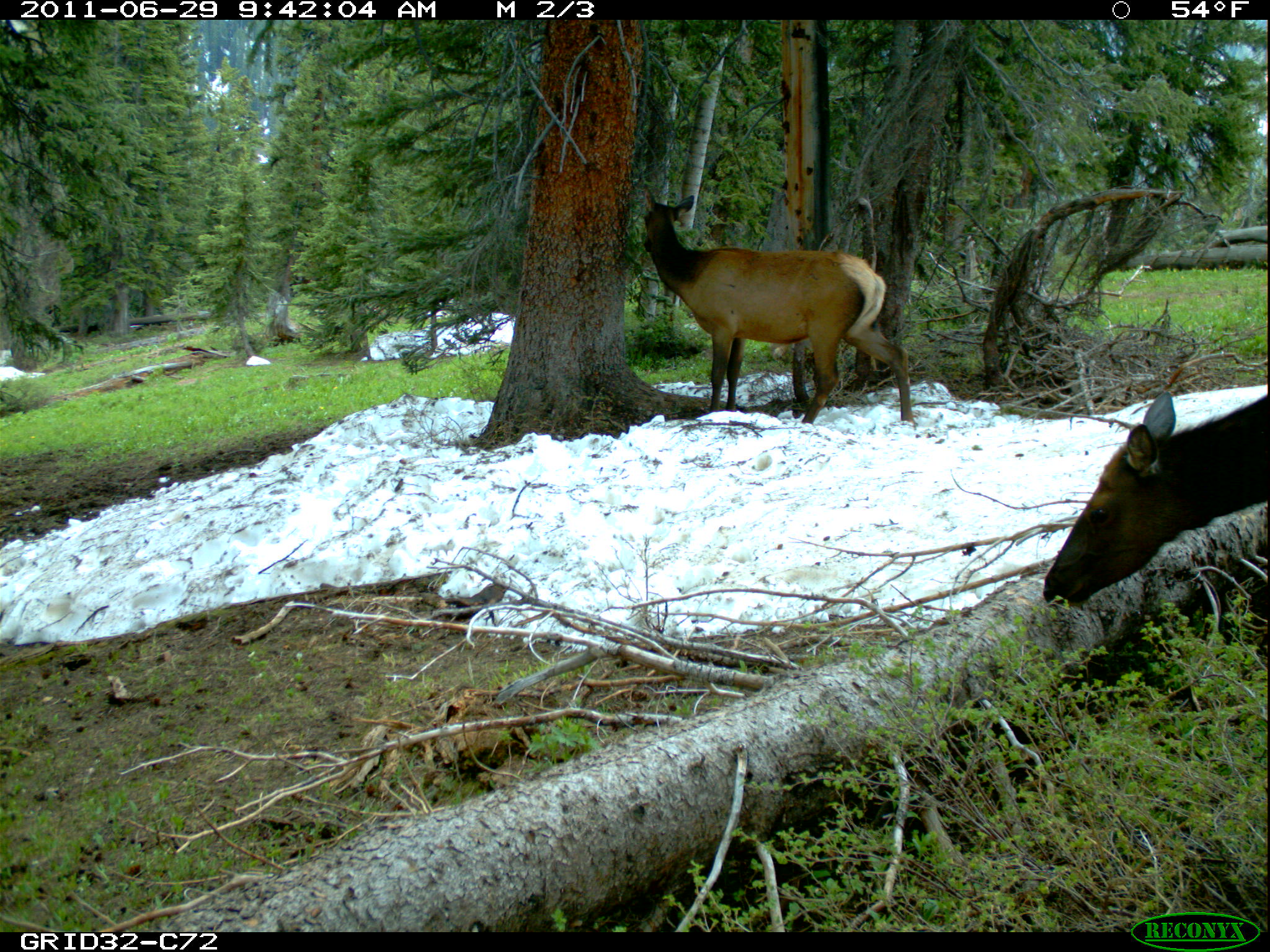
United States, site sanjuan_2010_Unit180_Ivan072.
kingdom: Animalia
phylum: Chordata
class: Mammalia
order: Artiodactyla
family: Cervidae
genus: Cervus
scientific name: Cervus elaphus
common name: red deer